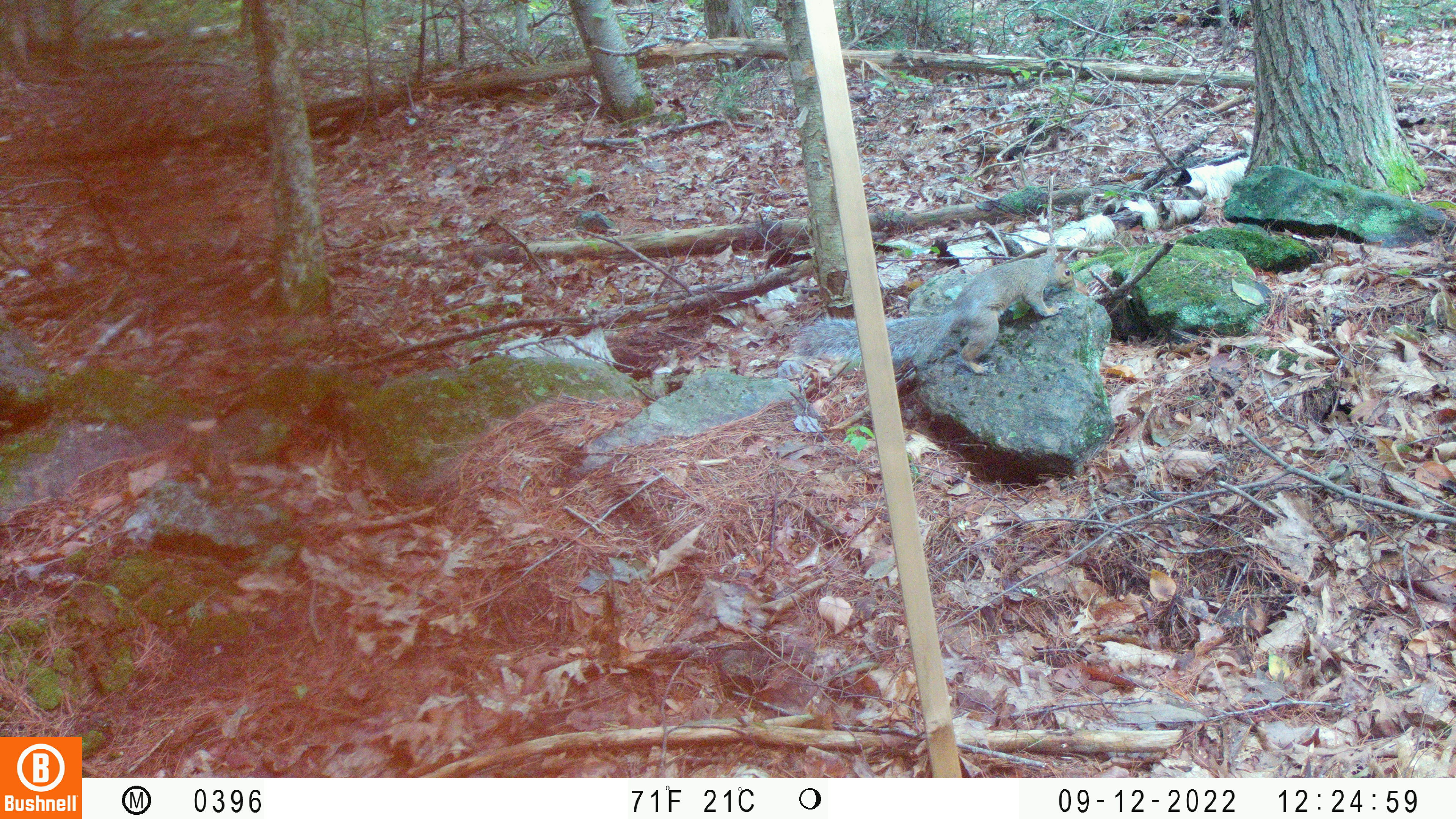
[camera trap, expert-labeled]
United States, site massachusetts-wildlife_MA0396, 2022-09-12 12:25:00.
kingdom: Animalia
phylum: Chordata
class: Mammalia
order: Rodentia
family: Sciuridae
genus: Sciurus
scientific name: Sciurus carolinensis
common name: gray squirrel